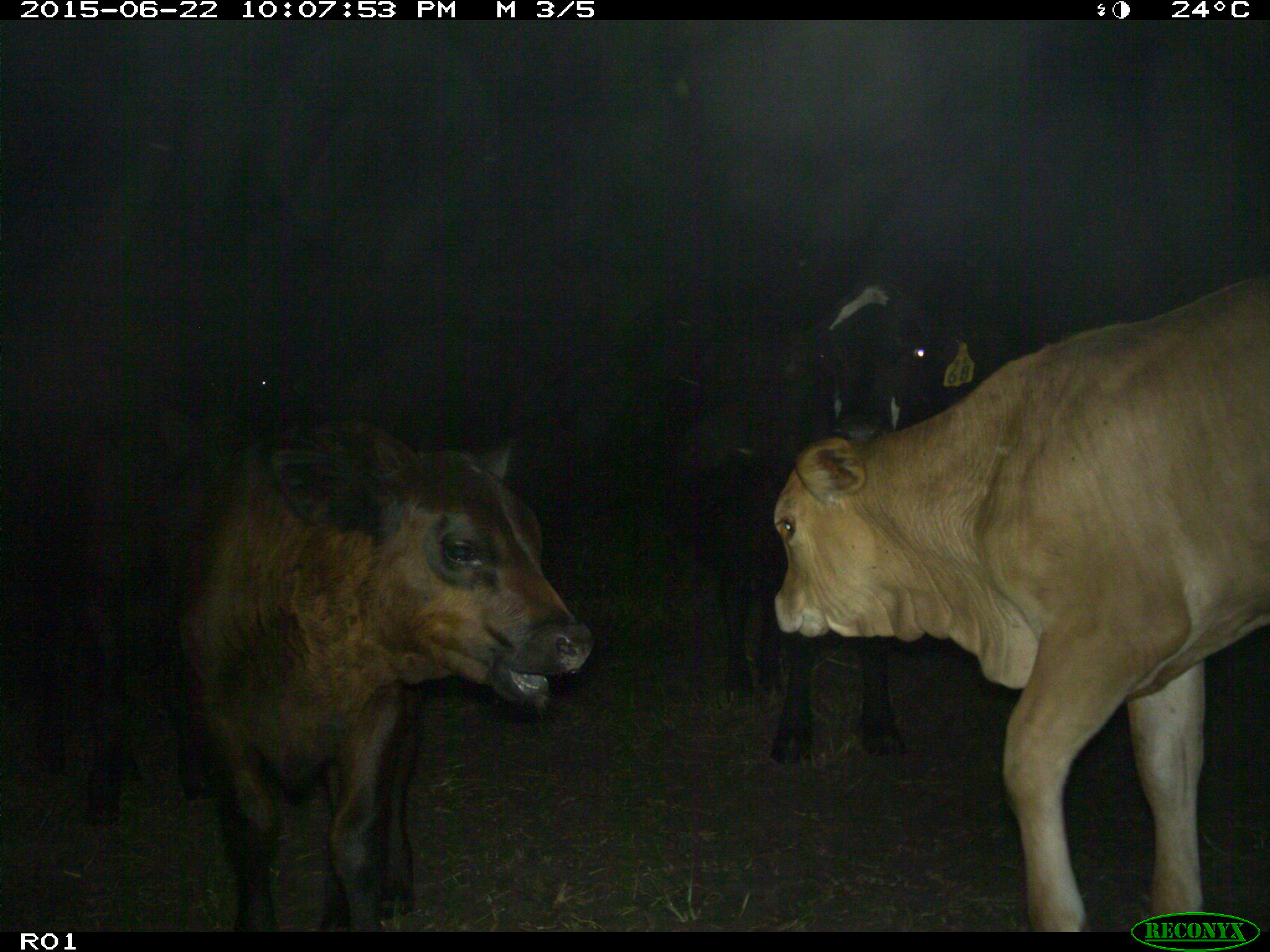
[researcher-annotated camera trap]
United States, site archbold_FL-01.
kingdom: Animalia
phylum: Chordata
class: Mammalia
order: Artiodactyla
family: Bovidae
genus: Bos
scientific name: Bos taurus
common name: domestic cow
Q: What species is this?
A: Bos taurus (domestic cow).